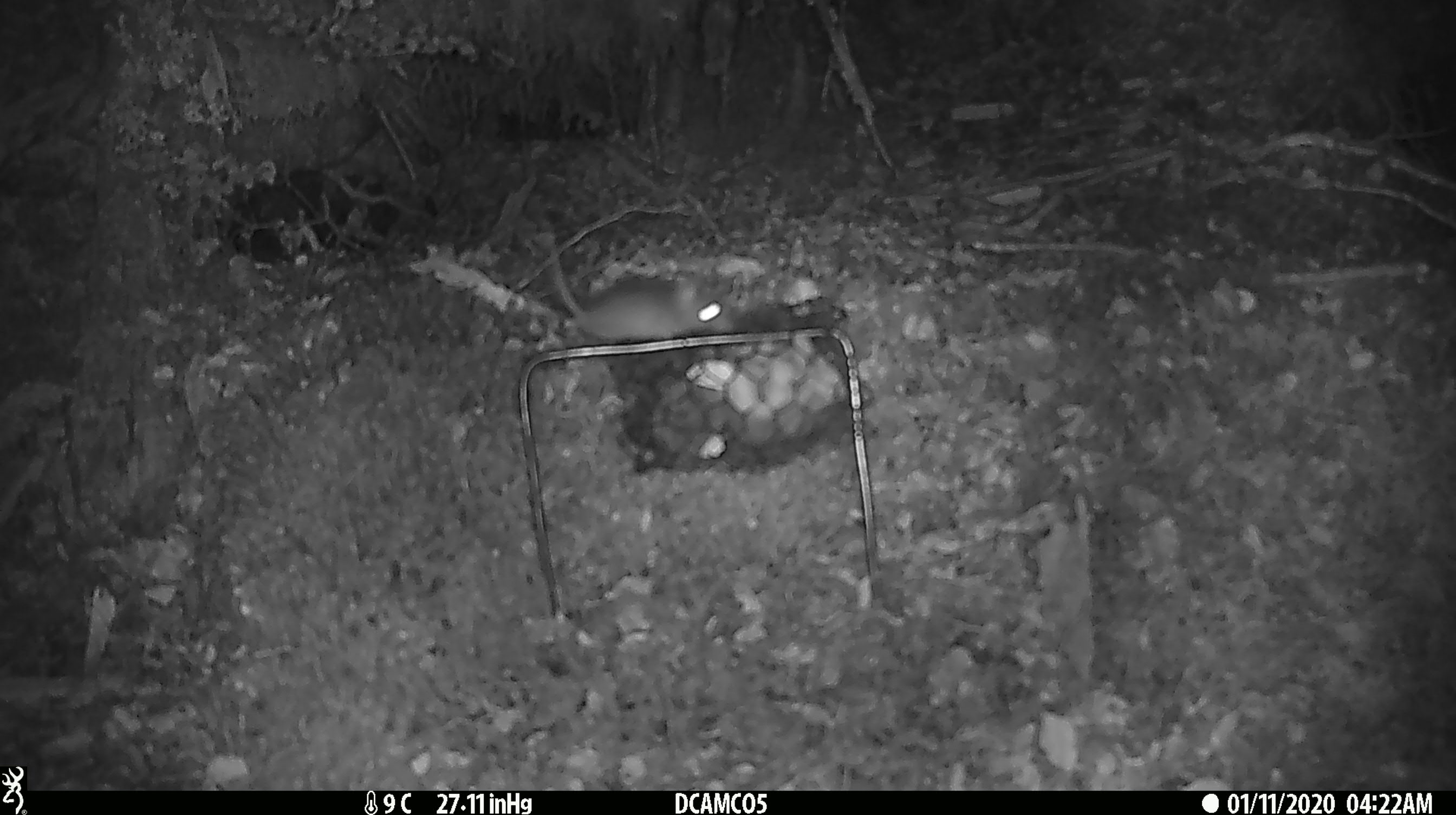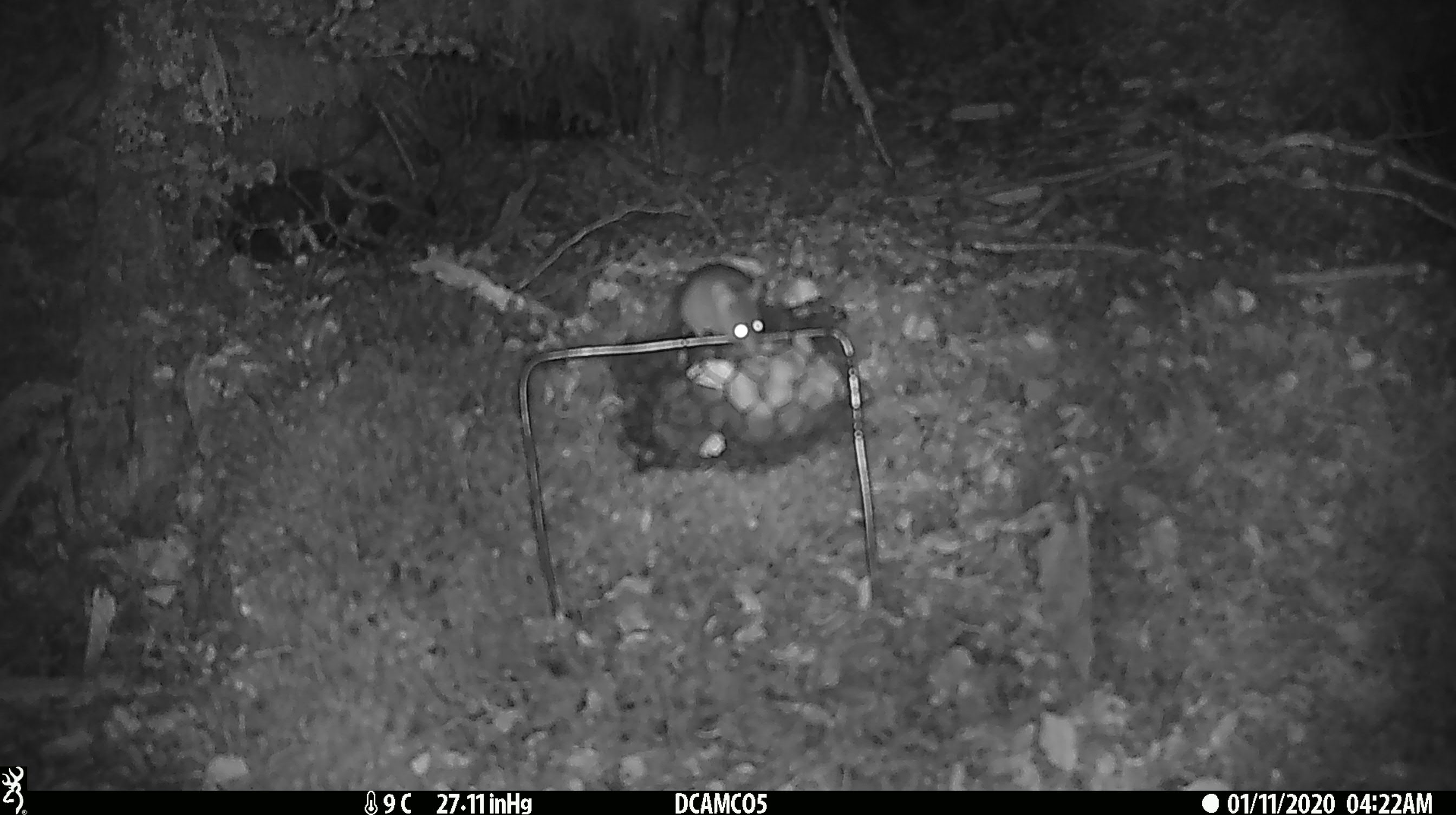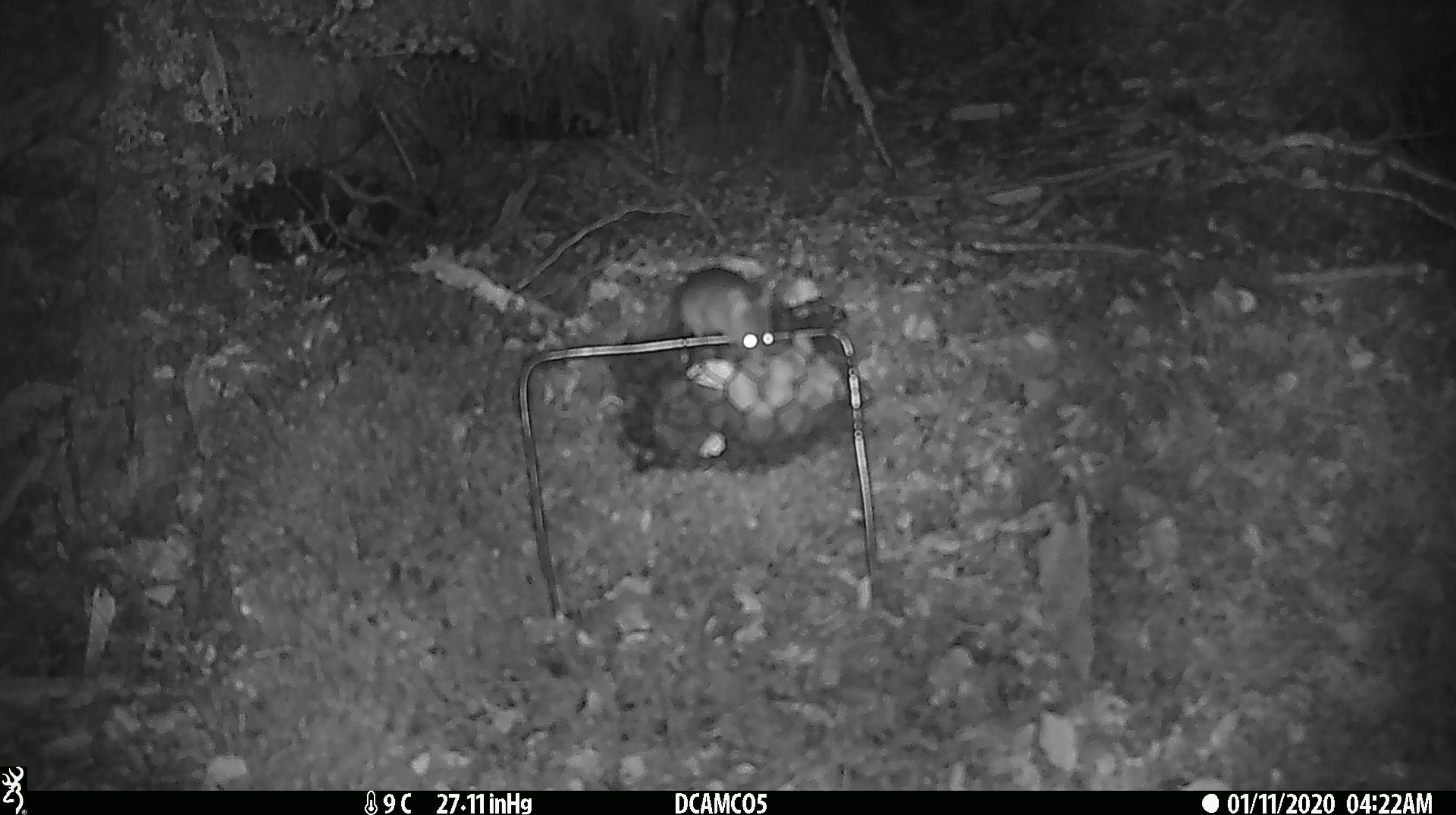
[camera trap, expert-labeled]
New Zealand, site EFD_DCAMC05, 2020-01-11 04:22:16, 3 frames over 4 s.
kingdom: Animalia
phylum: Chordata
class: Mammalia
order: Rodentia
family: Muridae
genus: Mus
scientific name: Mus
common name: mouse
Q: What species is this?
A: Mouse (Mus).